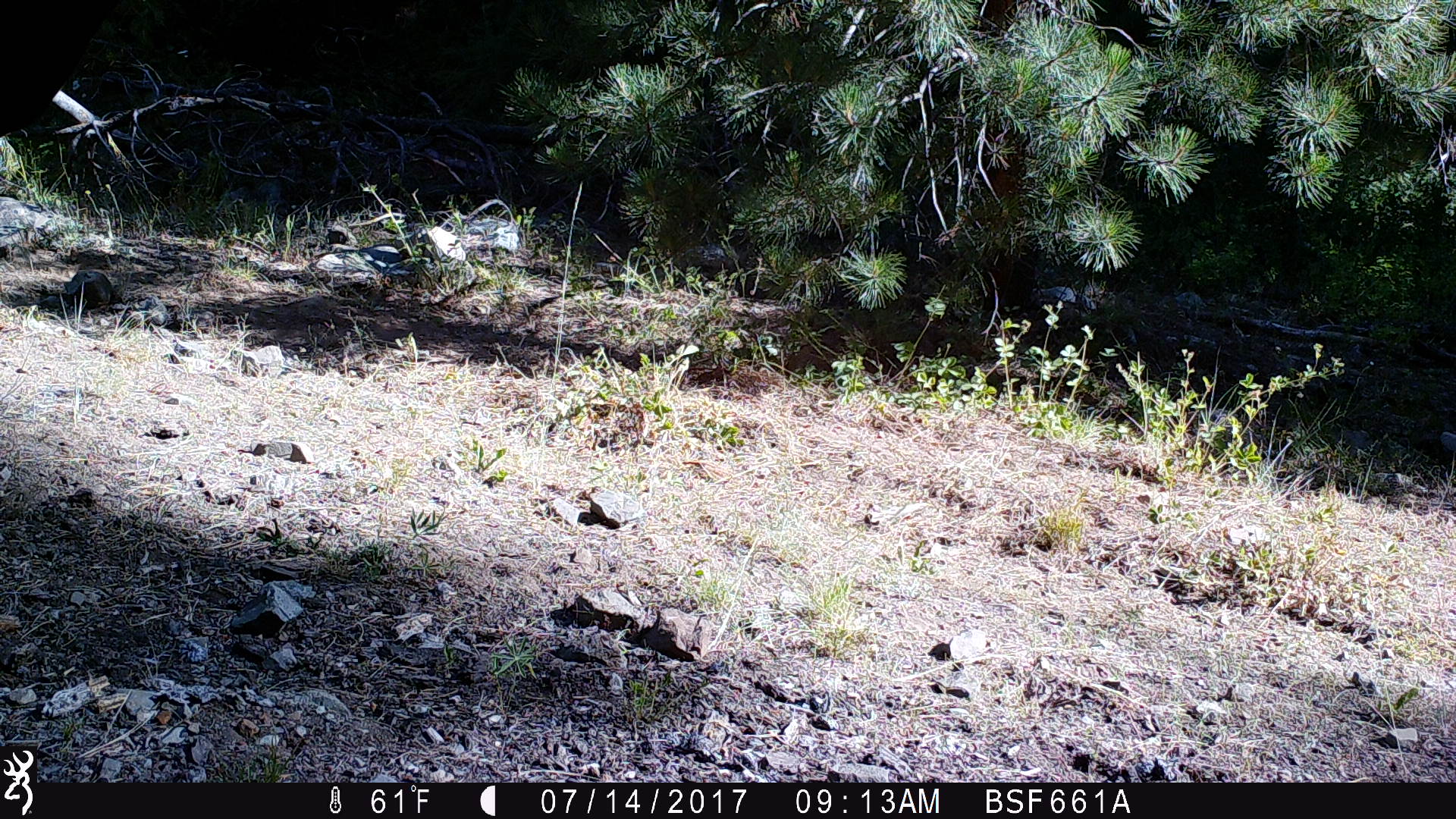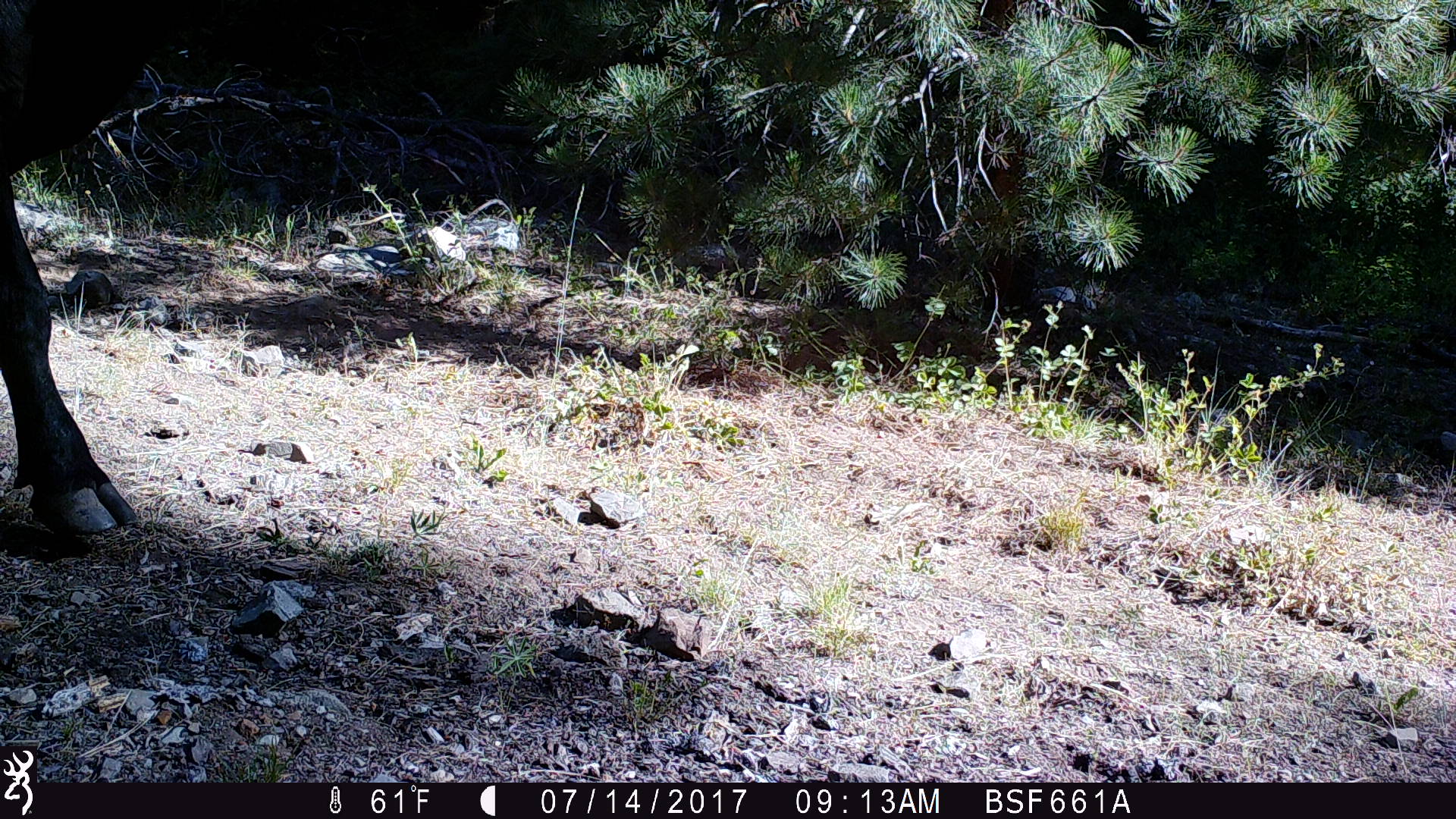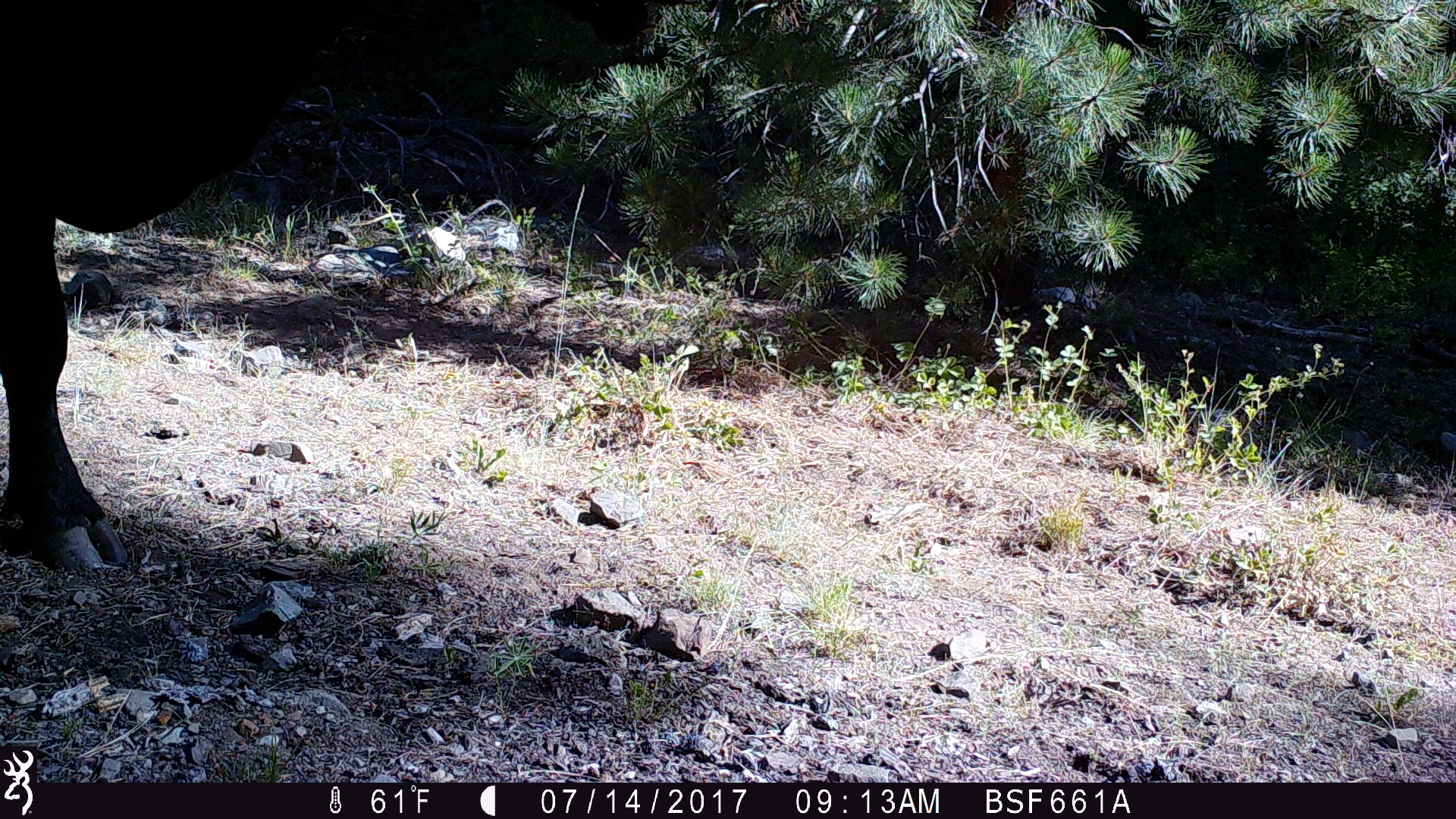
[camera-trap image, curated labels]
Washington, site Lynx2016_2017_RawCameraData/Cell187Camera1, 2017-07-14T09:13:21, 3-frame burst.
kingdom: Animalia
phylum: Chordata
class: Mammalia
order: Artiodactyla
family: Bovidae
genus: Bos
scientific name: Bos taurus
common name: domestic cattle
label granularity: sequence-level